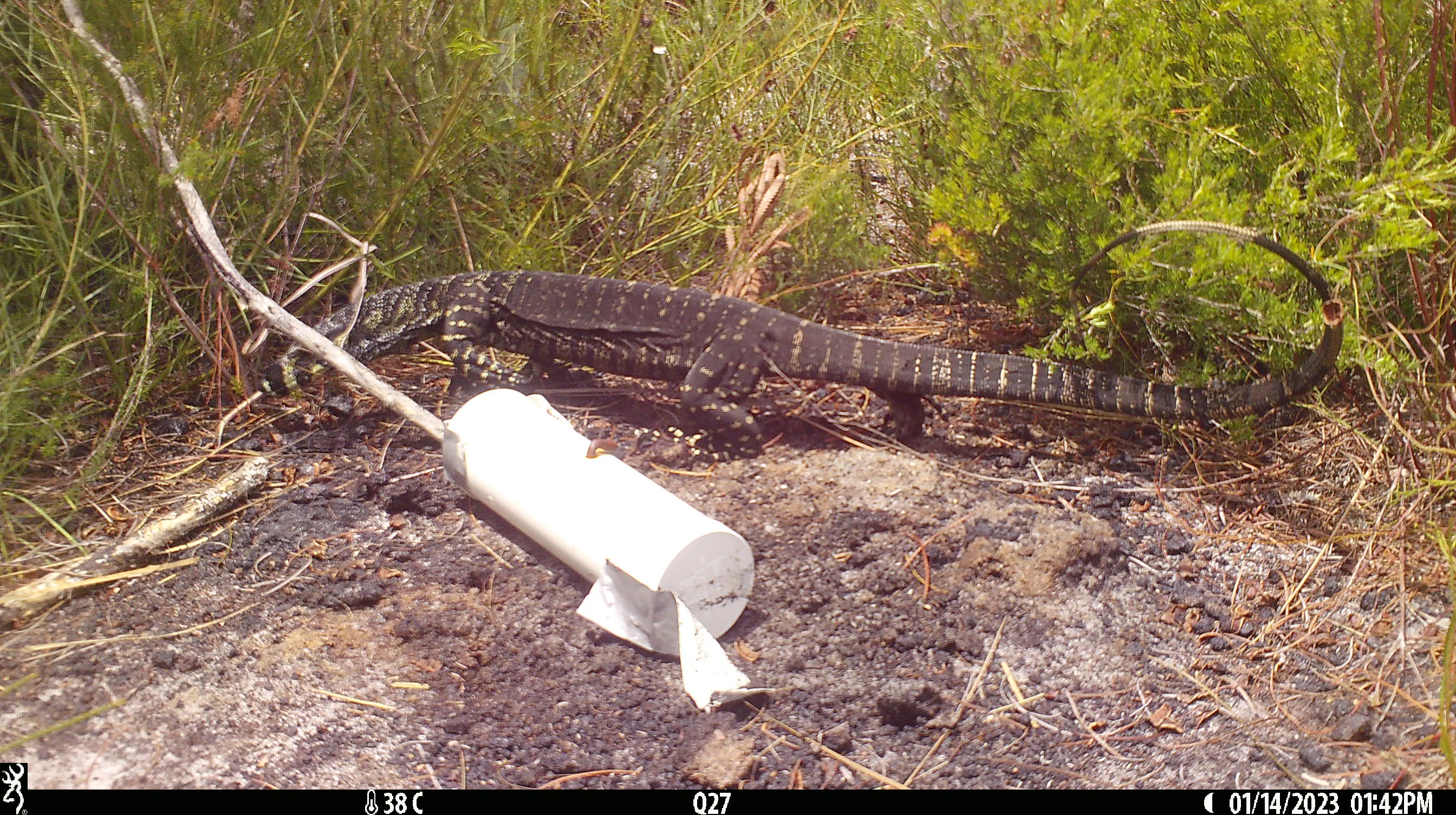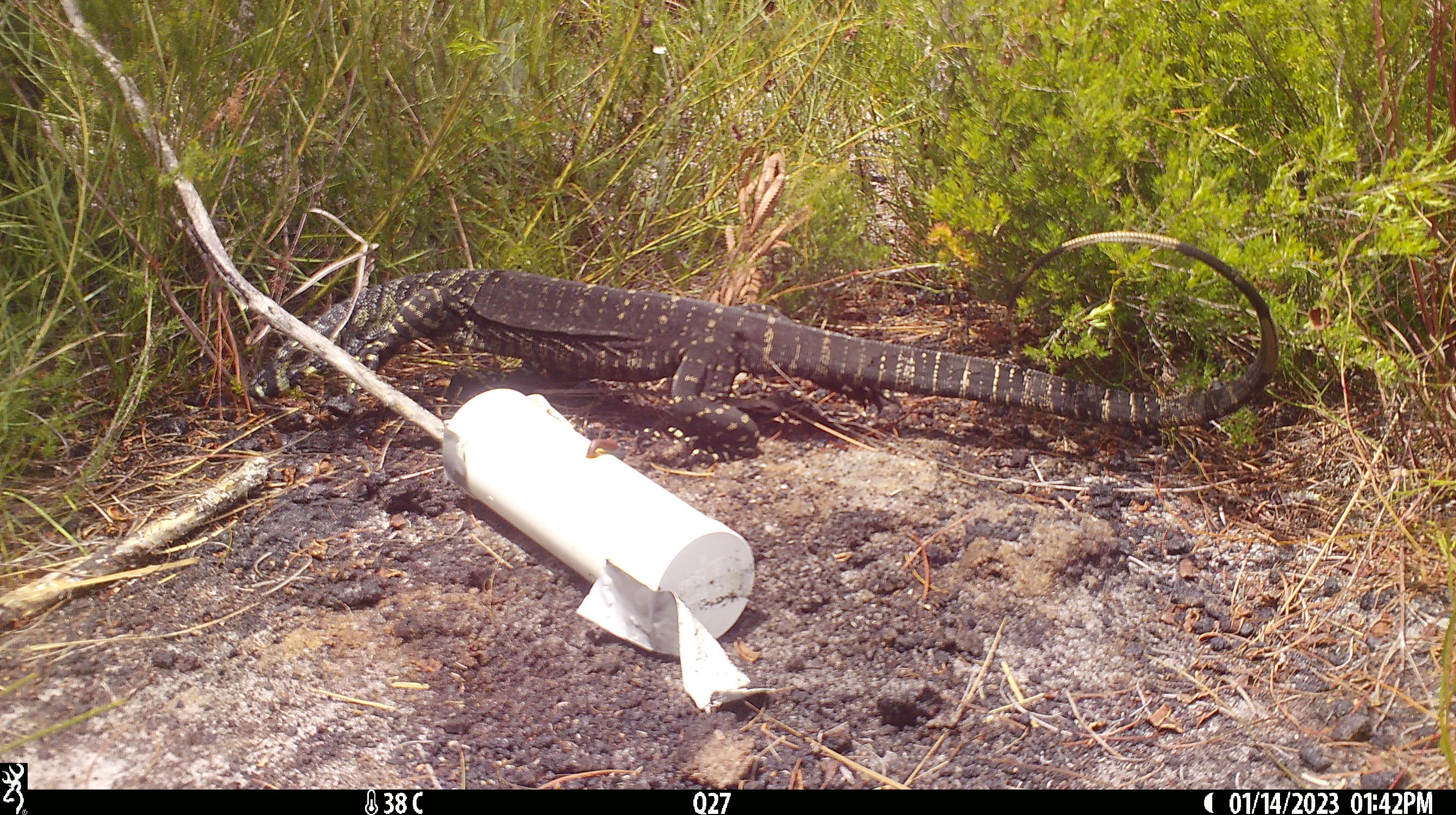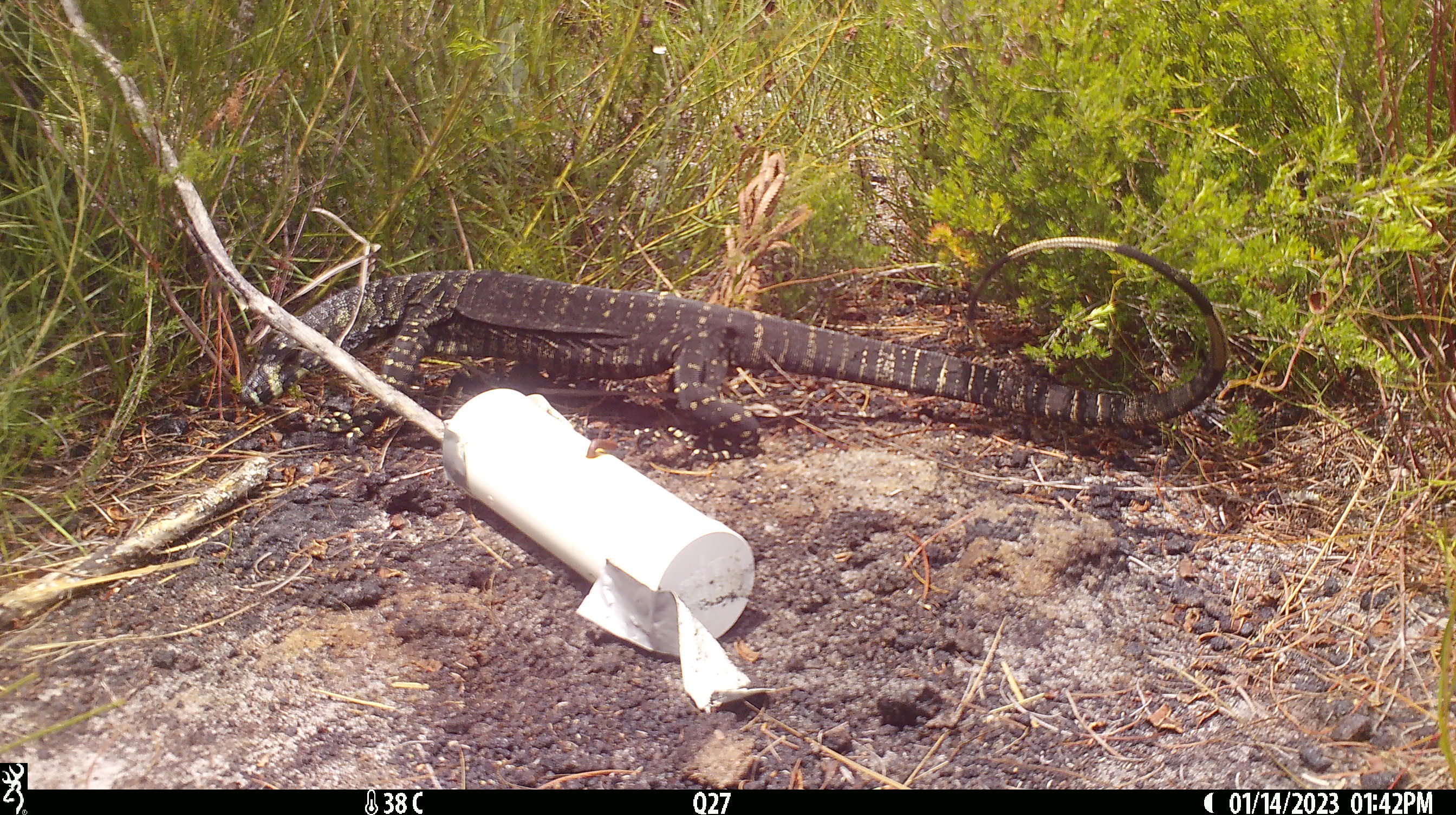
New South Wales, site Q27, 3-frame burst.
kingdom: Animalia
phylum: Chordata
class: Reptilia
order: Squamata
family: Varanidae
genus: Varanus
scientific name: Varanus varius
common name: lace monitor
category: goanna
Goanna (lace monitor) (Varanus varius).